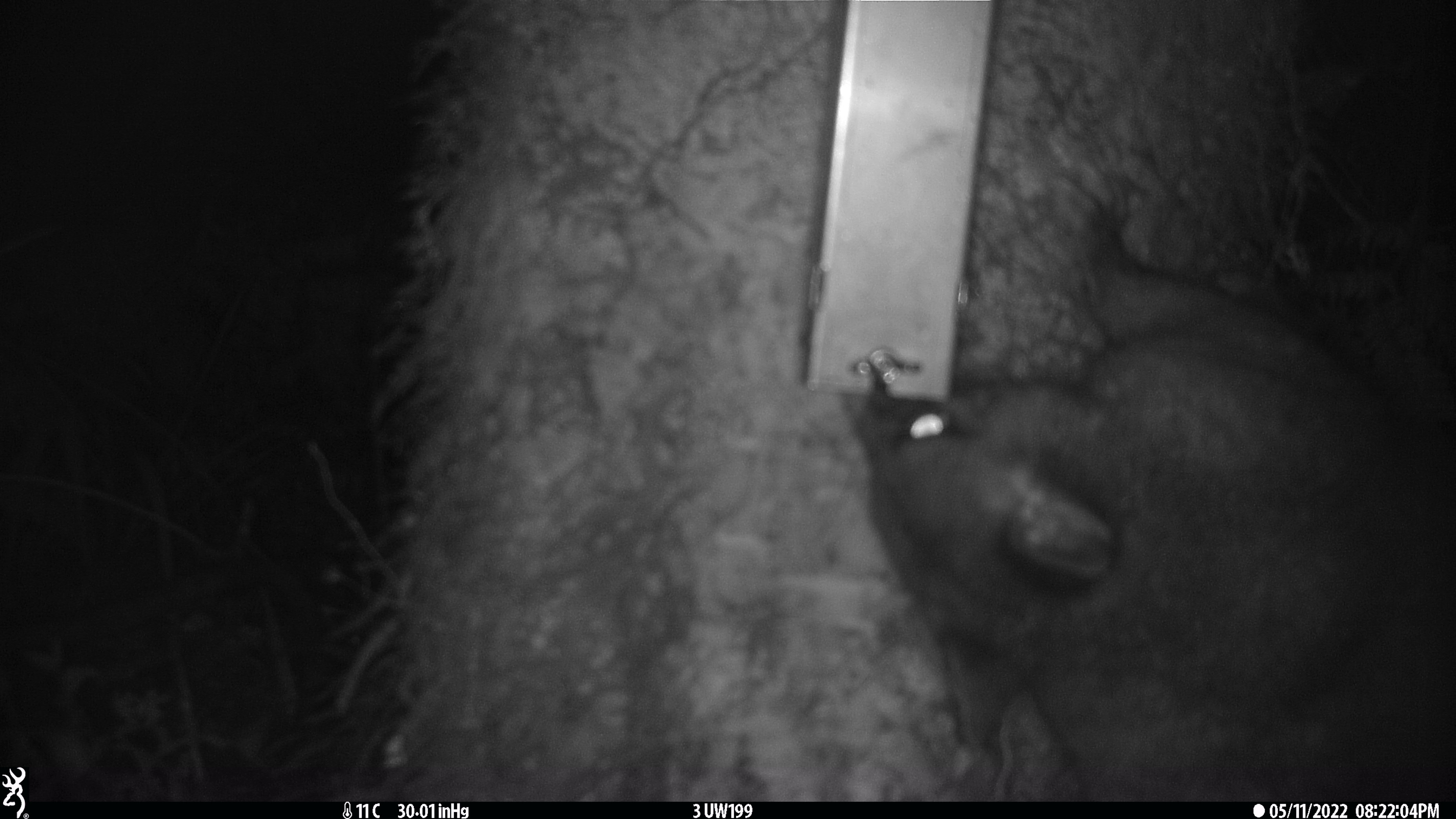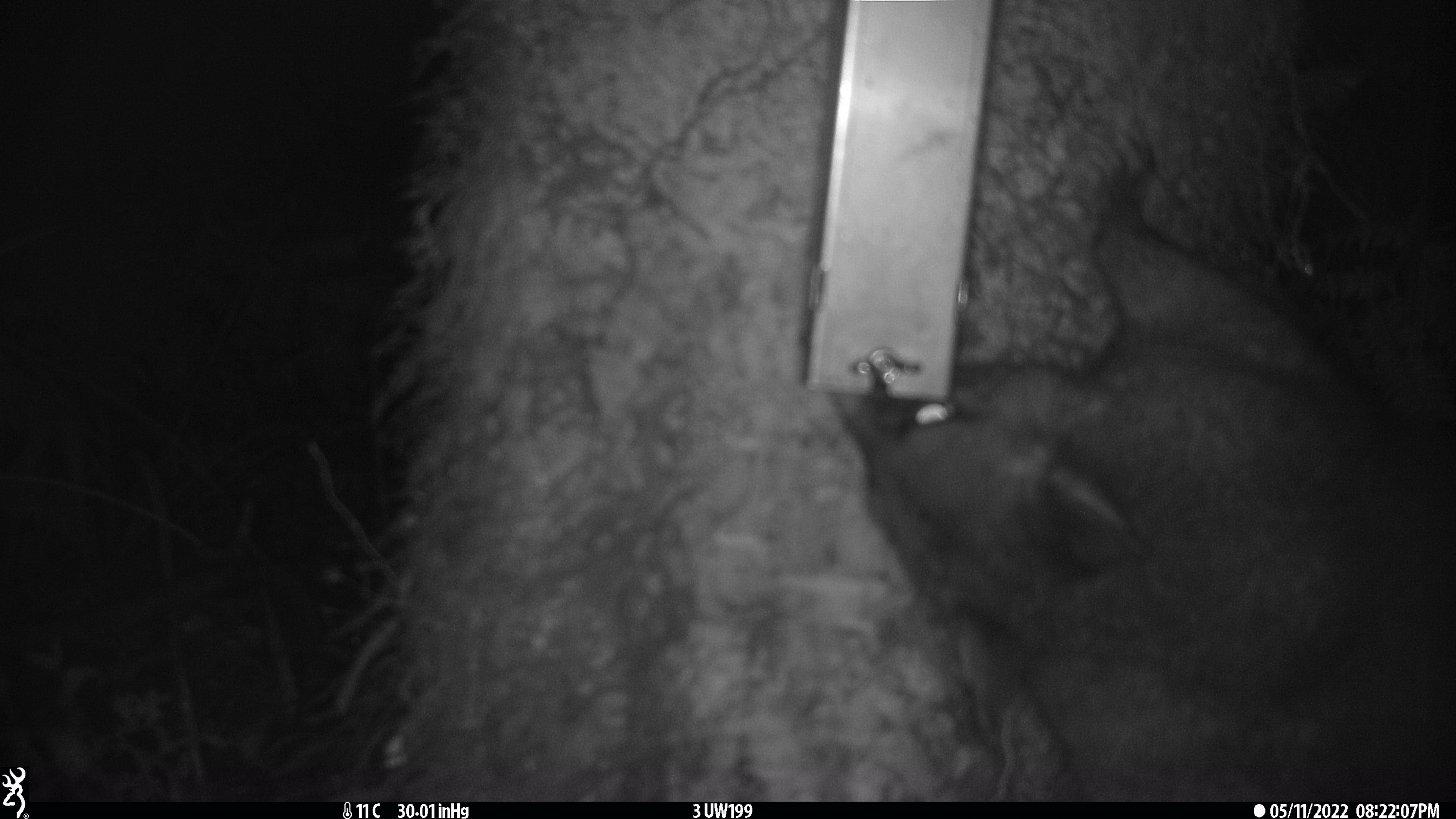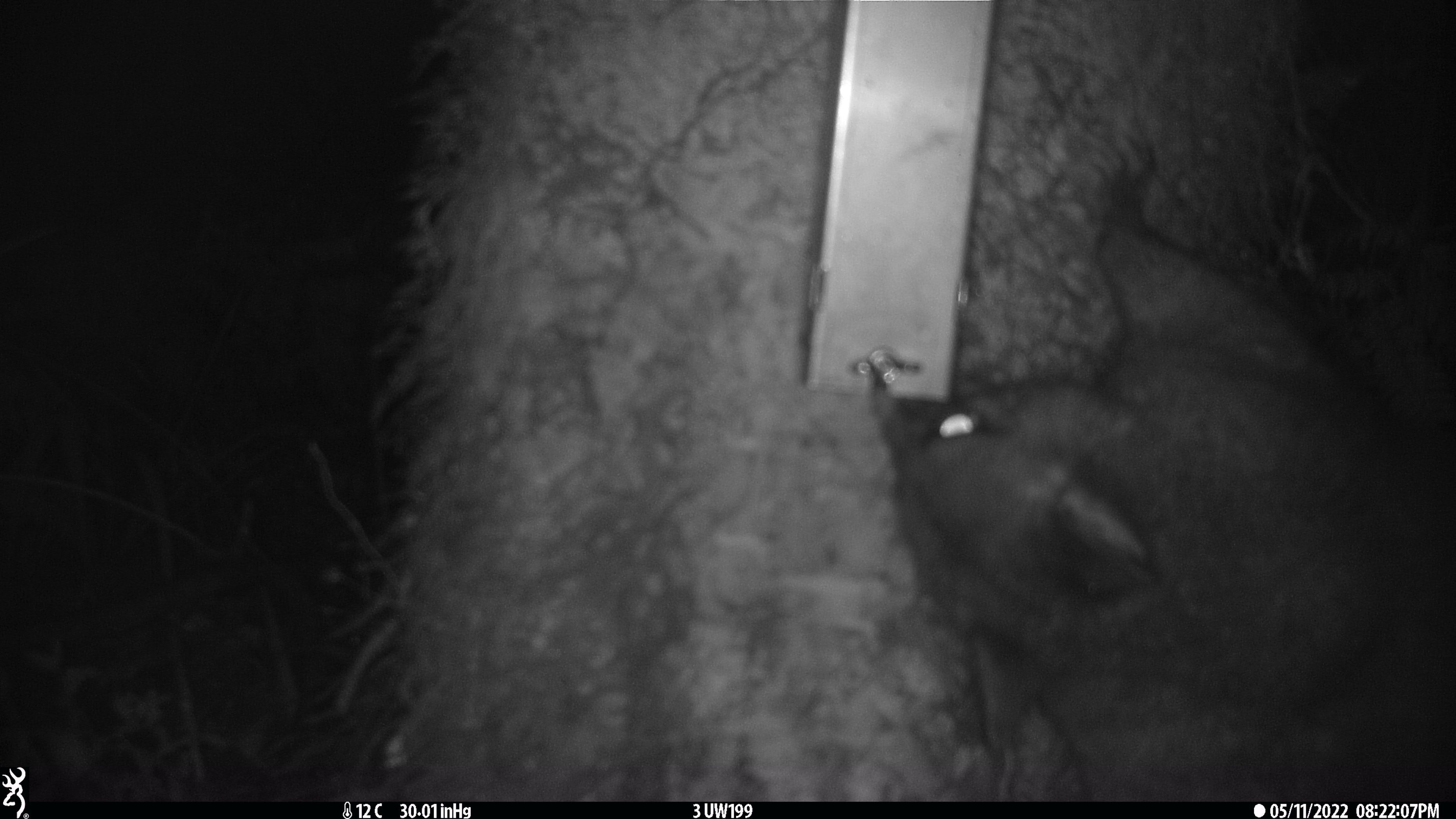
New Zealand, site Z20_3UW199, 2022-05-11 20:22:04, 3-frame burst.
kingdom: Animalia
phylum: Chordata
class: Mammalia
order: Diprotodontia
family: Phalangeridae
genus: Trichosurus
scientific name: Trichosurus vulpecula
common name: common brushtail possum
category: possum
Possum (common brushtail possum) (Trichosurus vulpecula).